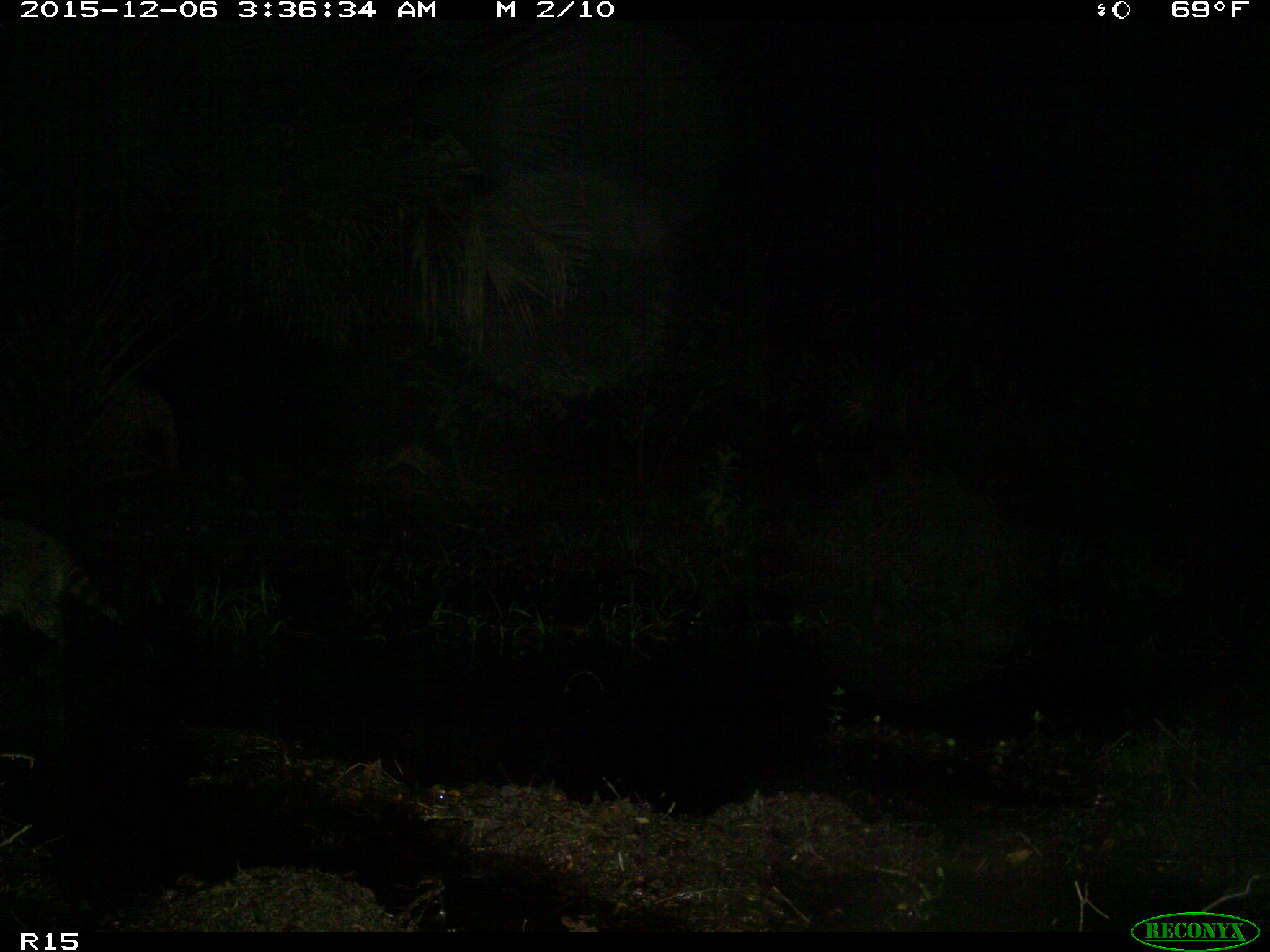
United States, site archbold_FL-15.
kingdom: Animalia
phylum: Chordata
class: Mammalia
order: Carnivora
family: Procyonidae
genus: Procyon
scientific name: Procyon lotor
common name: common raccoon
Procyon lotor (common raccoon).